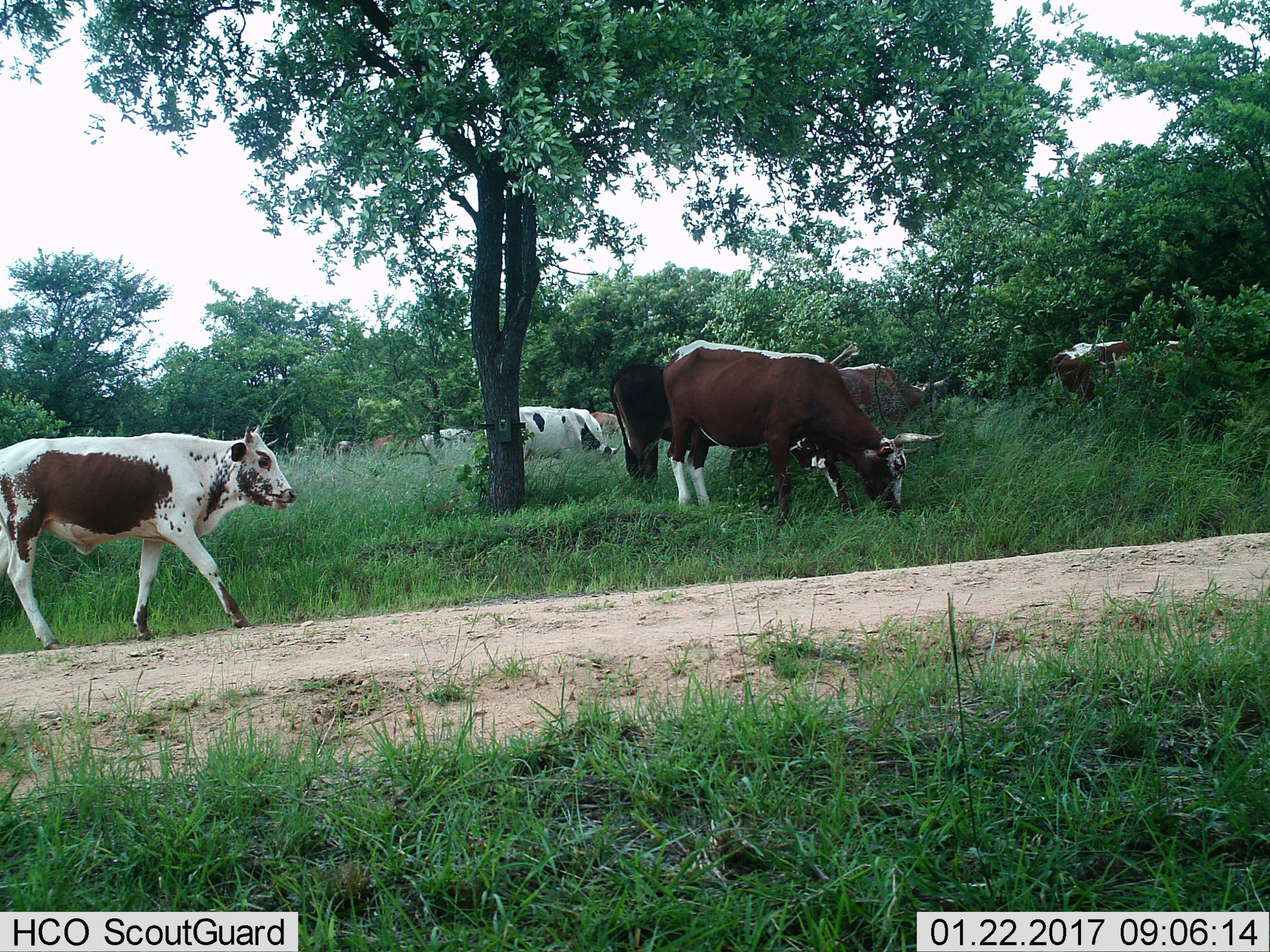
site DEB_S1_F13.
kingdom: Animalia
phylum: Chordata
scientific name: Vertebrata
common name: domestic animal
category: domesticanimal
Domesticanimal (domestic animal) (Vertebrata), count 11-50. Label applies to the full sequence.